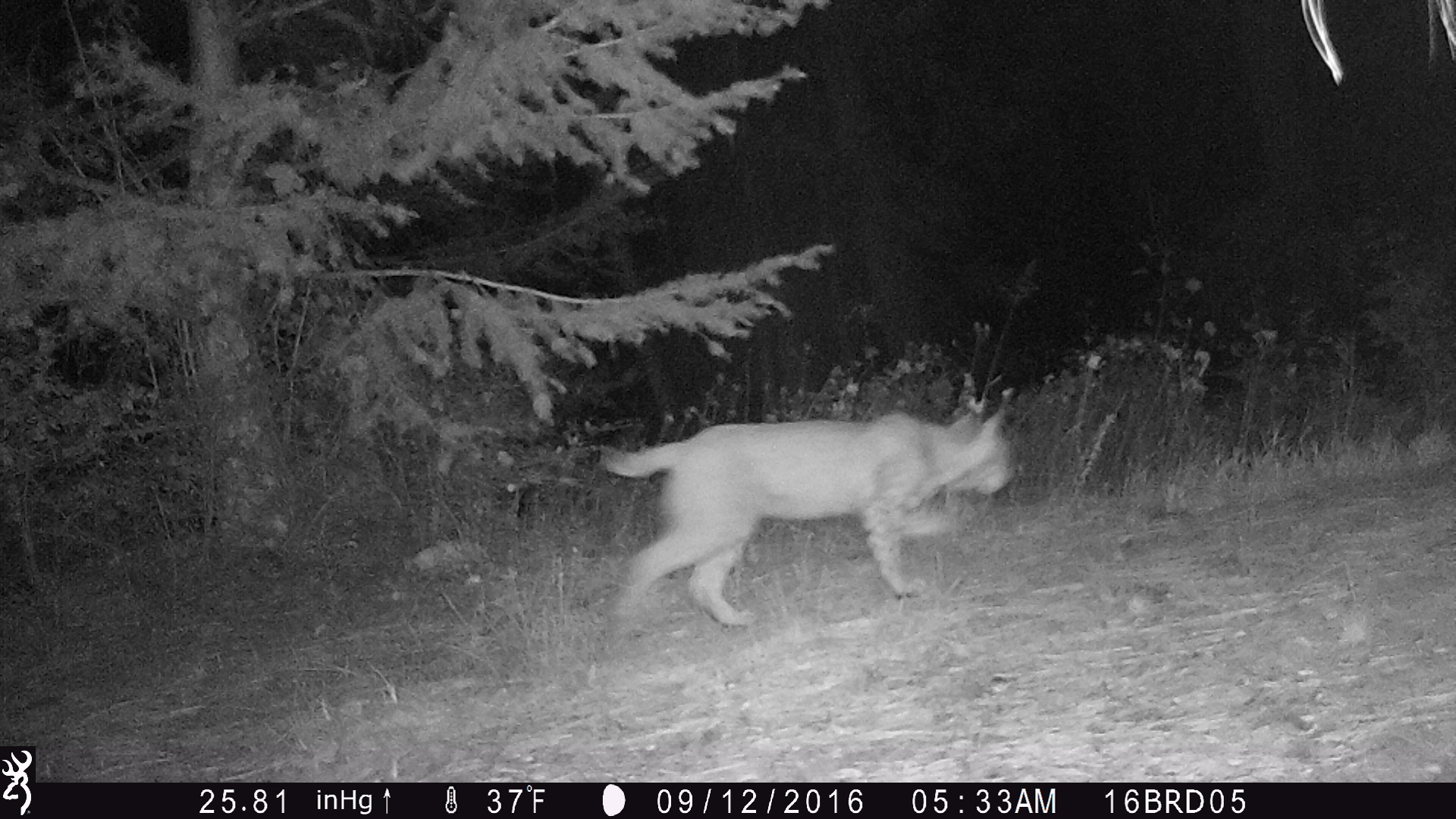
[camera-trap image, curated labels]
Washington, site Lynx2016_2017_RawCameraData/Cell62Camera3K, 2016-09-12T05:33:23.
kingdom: Animalia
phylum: Chordata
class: Mammalia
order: Carnivora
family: Felidae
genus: Lynx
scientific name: Lynx rufus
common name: bobcat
Lynx rufus (bobcat). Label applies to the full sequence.